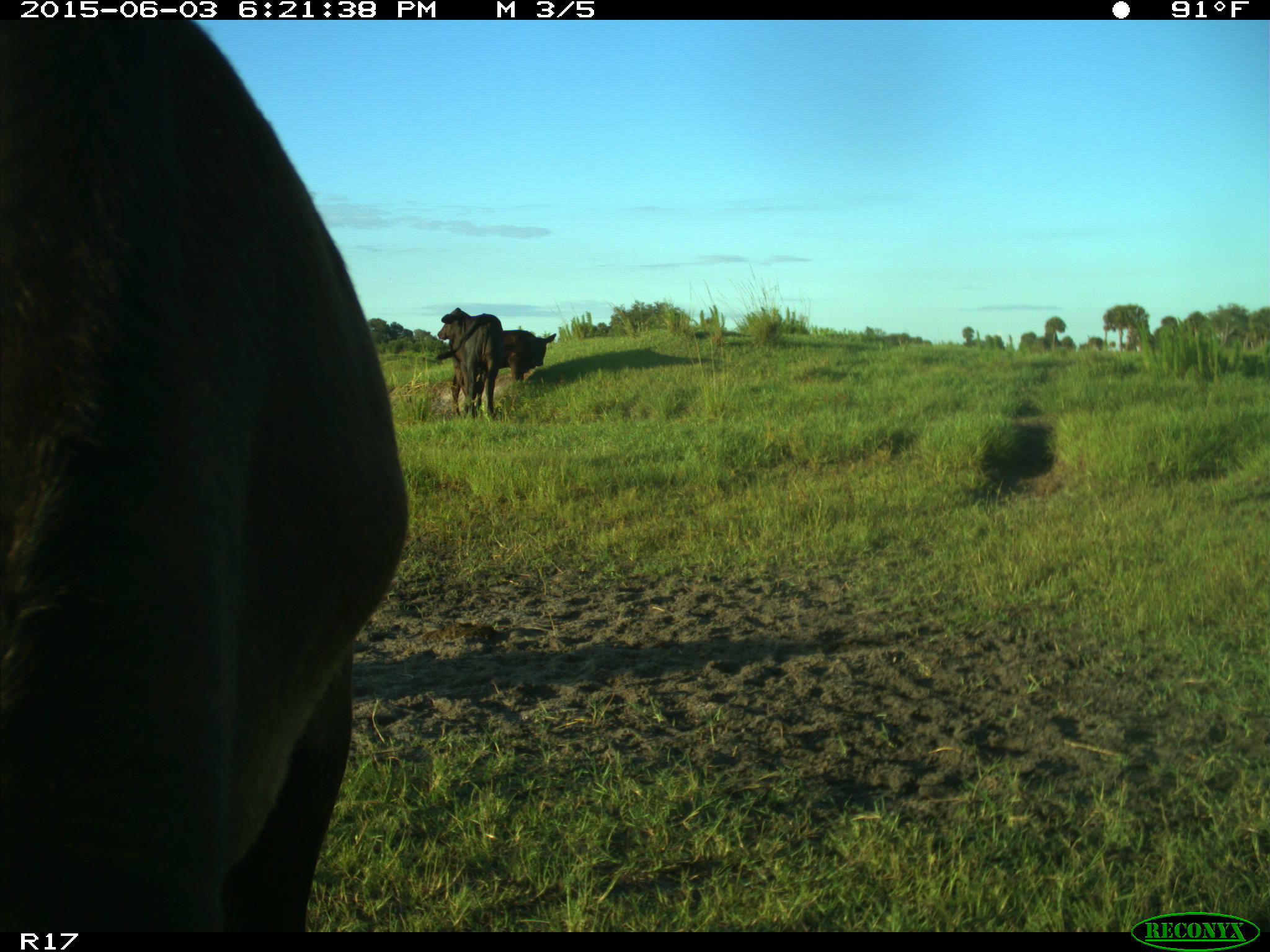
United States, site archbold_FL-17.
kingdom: Animalia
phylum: Chordata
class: Mammalia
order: Artiodactyla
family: Bovidae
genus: Bos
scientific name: Bos taurus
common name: domestic cow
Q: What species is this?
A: Bos taurus (domestic cow).